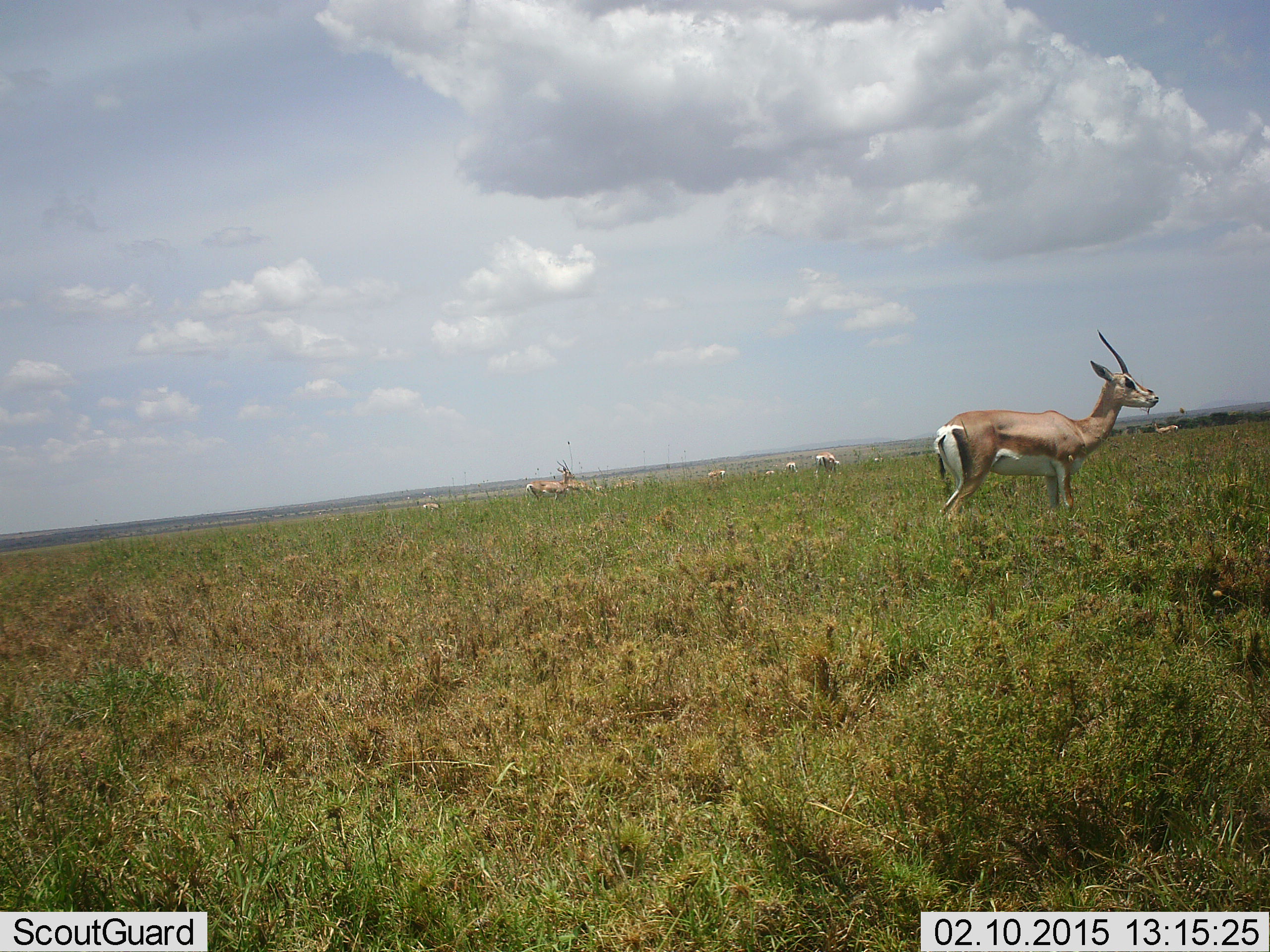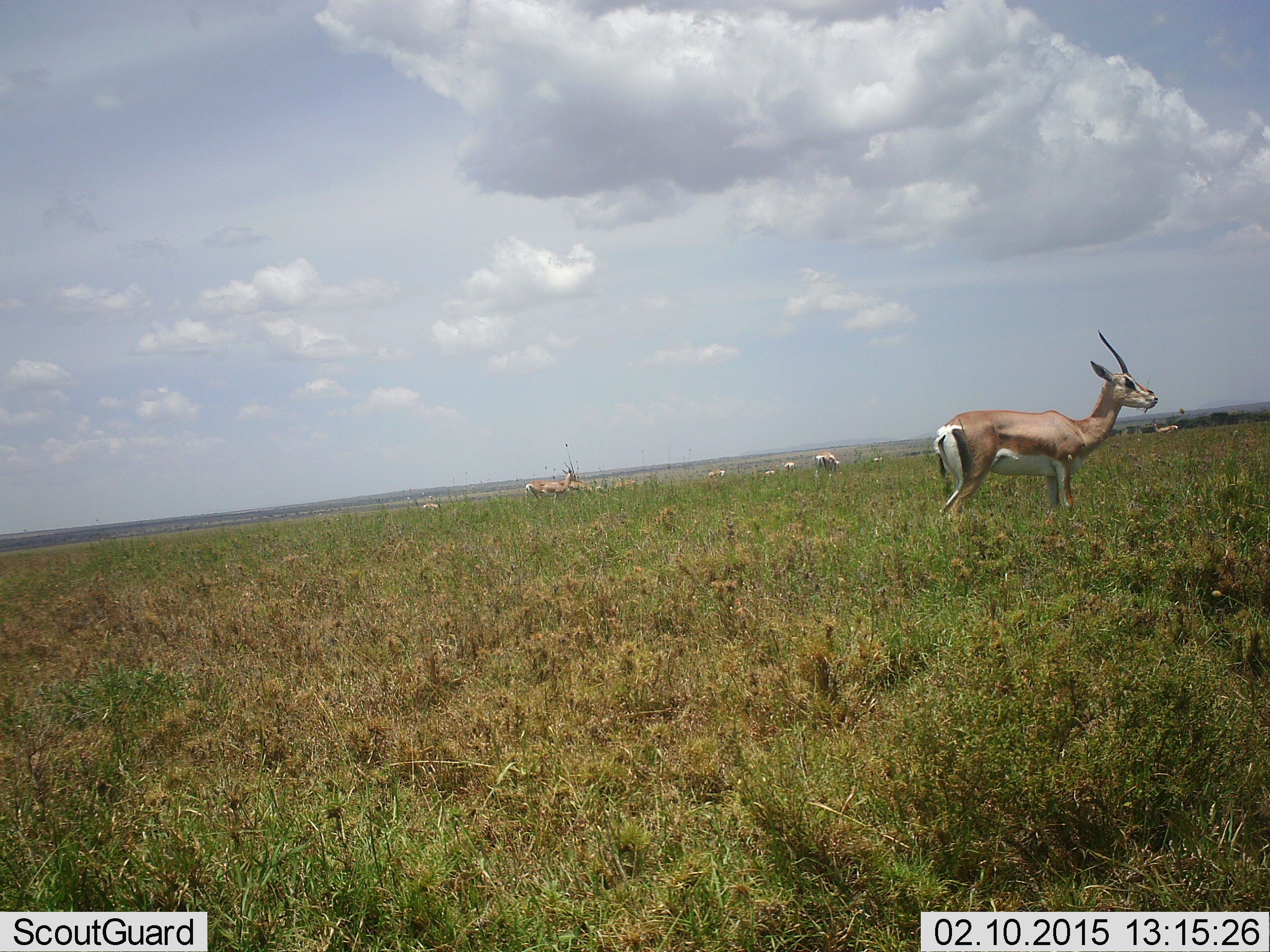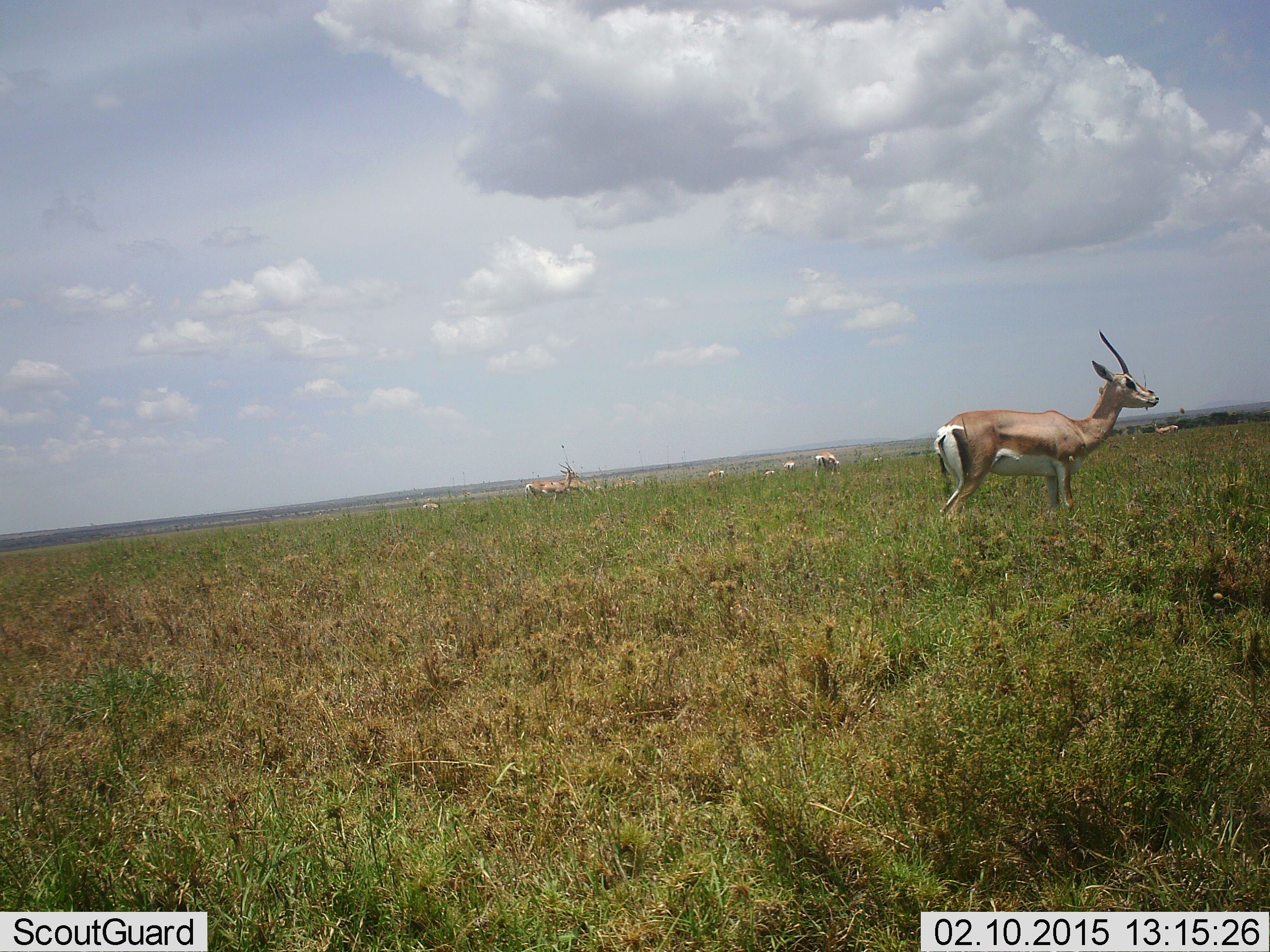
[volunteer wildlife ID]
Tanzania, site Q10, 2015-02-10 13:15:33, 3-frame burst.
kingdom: Animalia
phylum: Chordata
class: Mammalia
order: Artiodactyla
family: Bovidae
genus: Nanger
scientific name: Nanger granti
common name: grant's gazelle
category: gazellegrants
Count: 11-50.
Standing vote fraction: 90%.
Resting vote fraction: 0%.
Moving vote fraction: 0%.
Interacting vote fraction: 0%.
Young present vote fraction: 0%.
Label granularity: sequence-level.